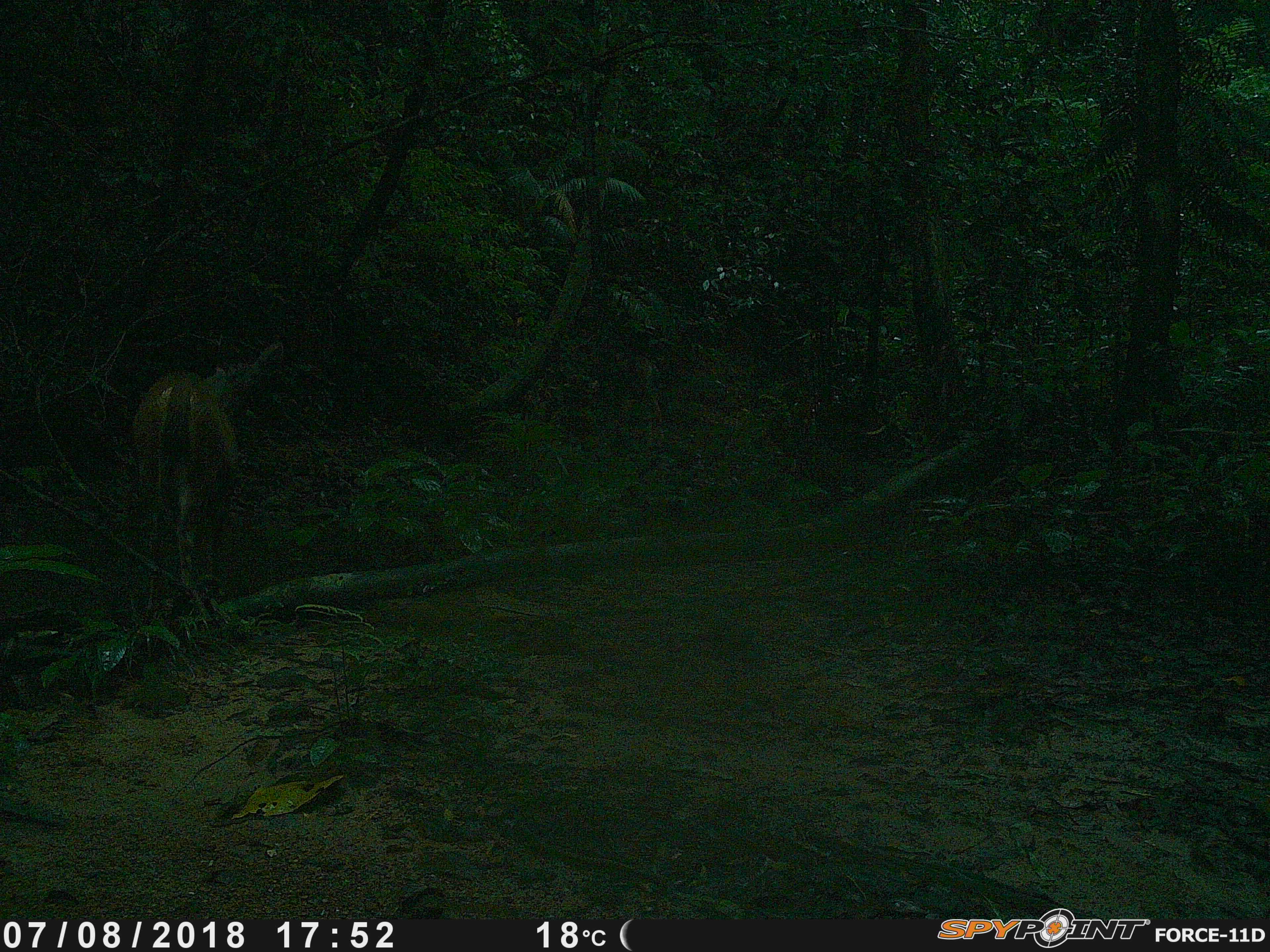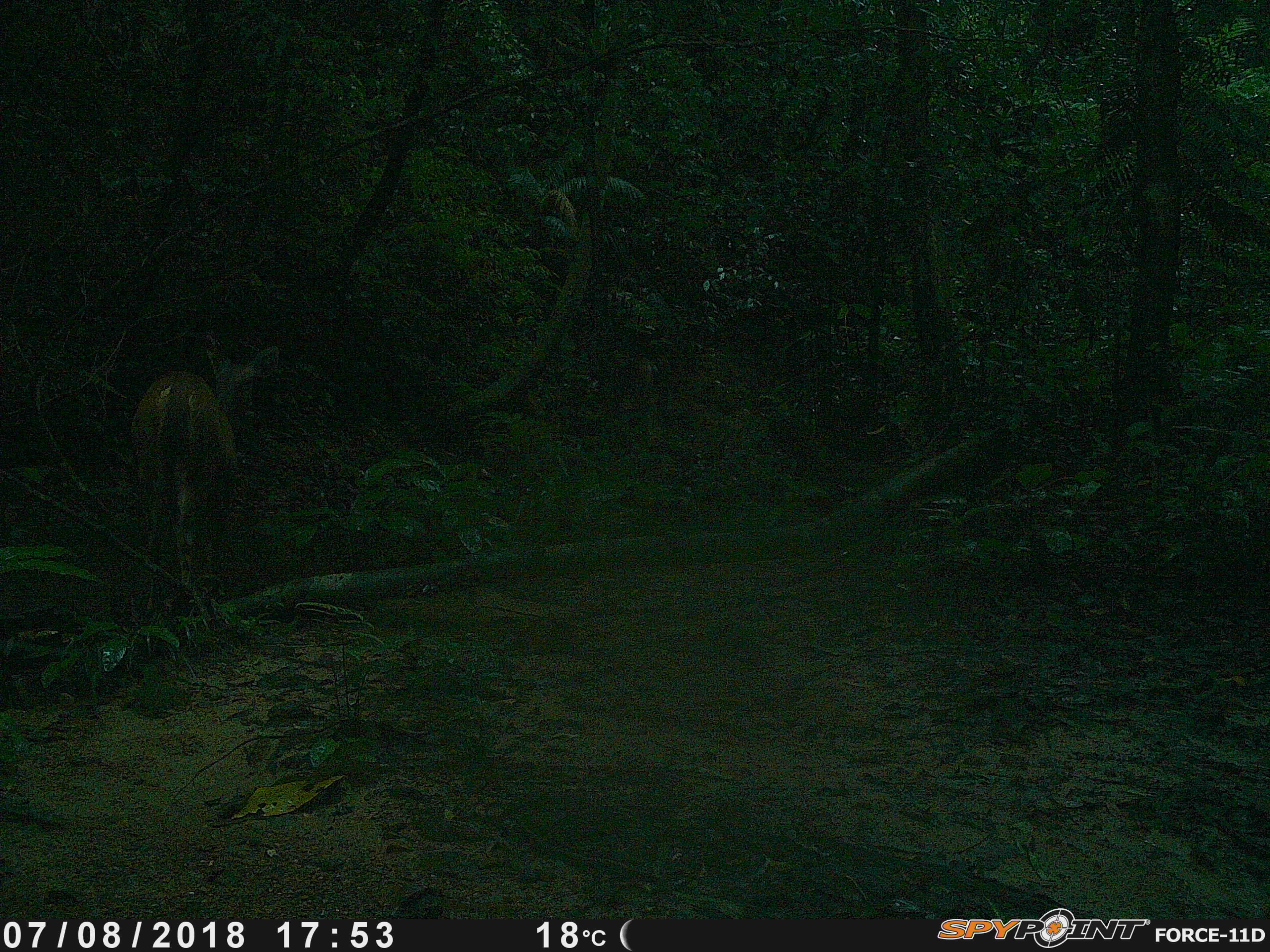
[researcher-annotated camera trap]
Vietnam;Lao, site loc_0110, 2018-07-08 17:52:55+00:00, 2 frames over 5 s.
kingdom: Animalia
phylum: Chordata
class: Mammalia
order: Artiodactyla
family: Cervidae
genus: Rusa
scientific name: Rusa unicolor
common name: sambar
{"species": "sambar (Rusa unicolor)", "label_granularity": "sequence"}